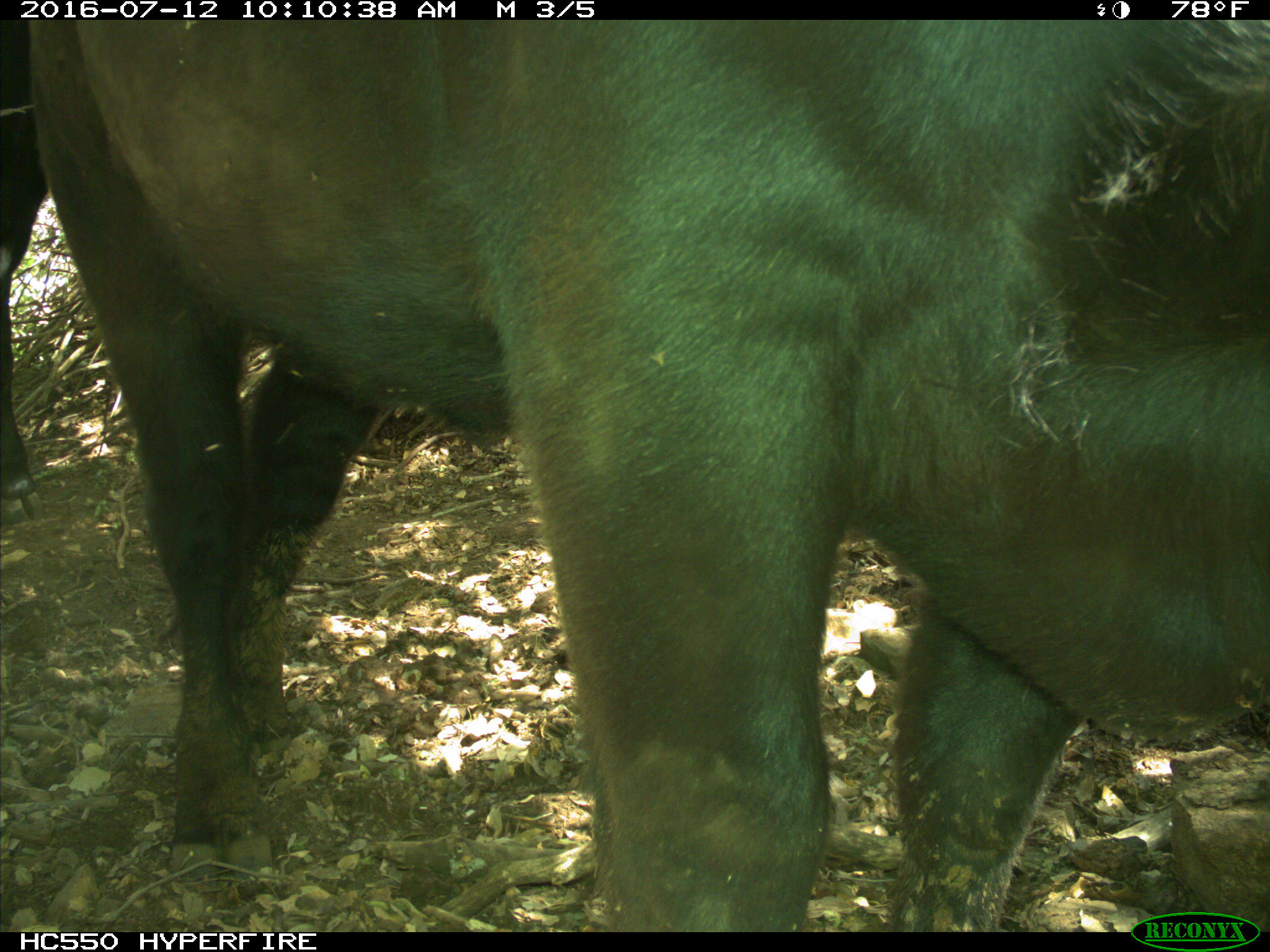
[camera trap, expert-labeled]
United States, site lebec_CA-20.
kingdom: Animalia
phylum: Chordata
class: Mammalia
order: Artiodactyla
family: Bovidae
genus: Bos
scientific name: Bos taurus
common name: domestic cow